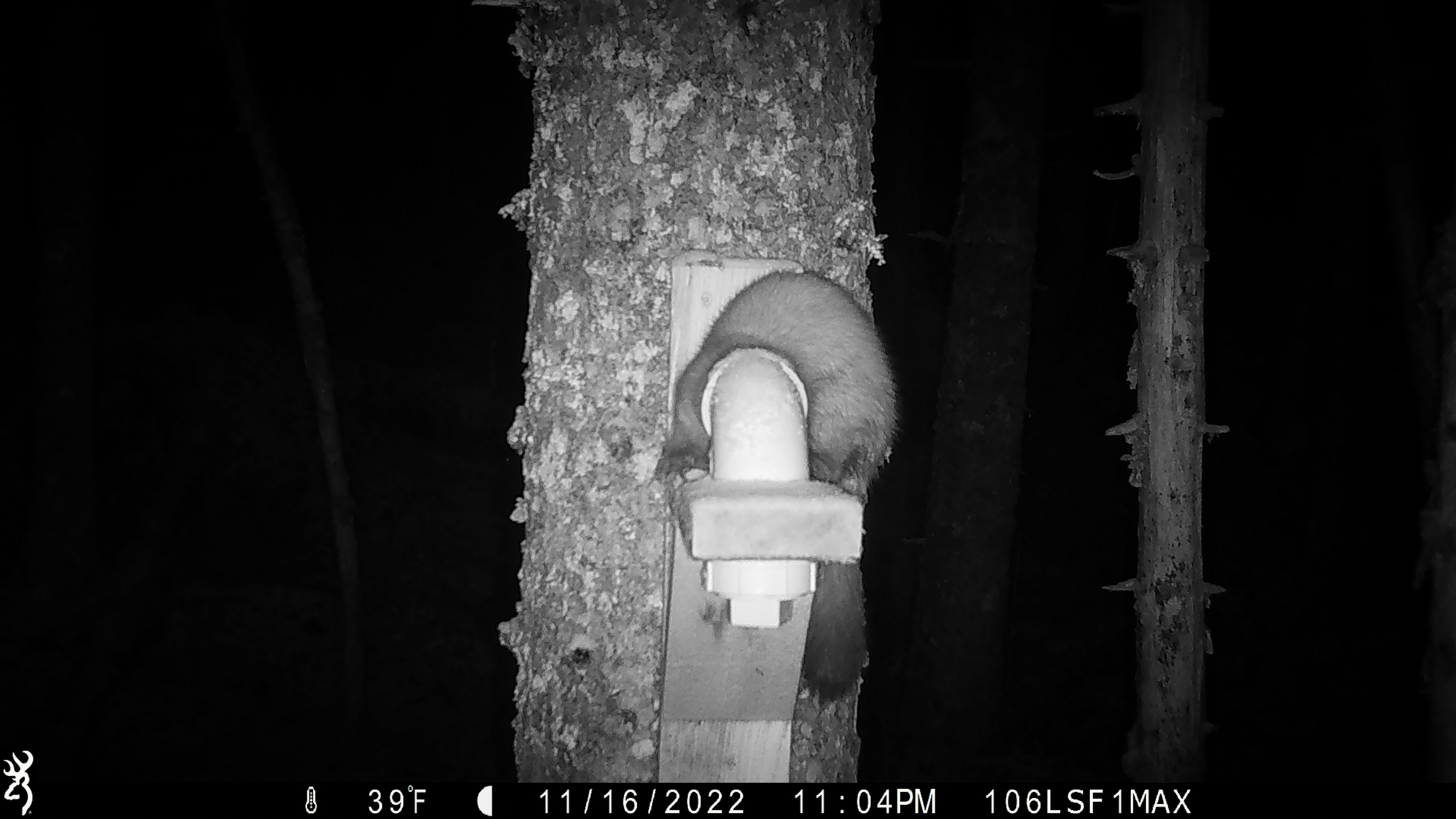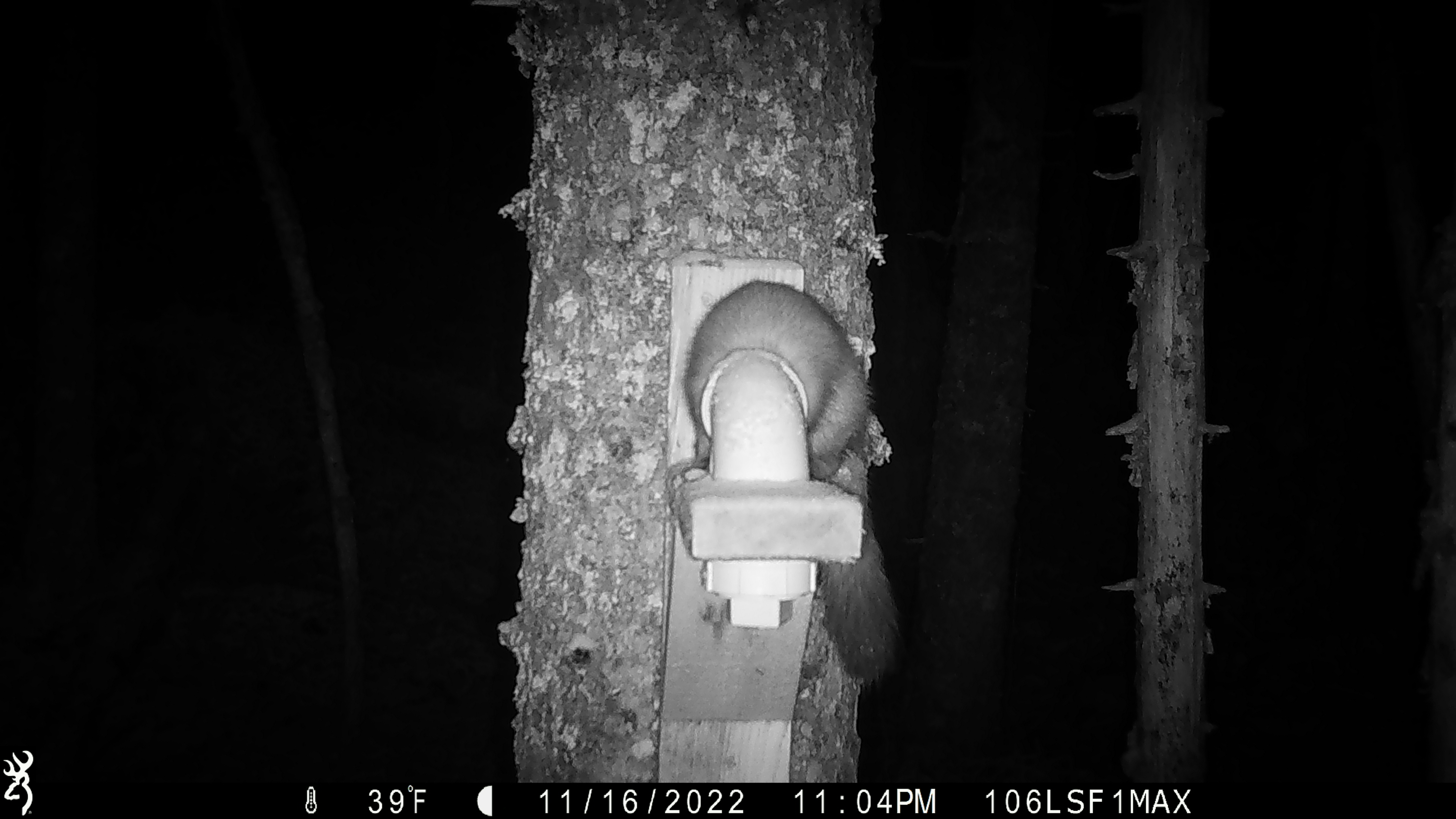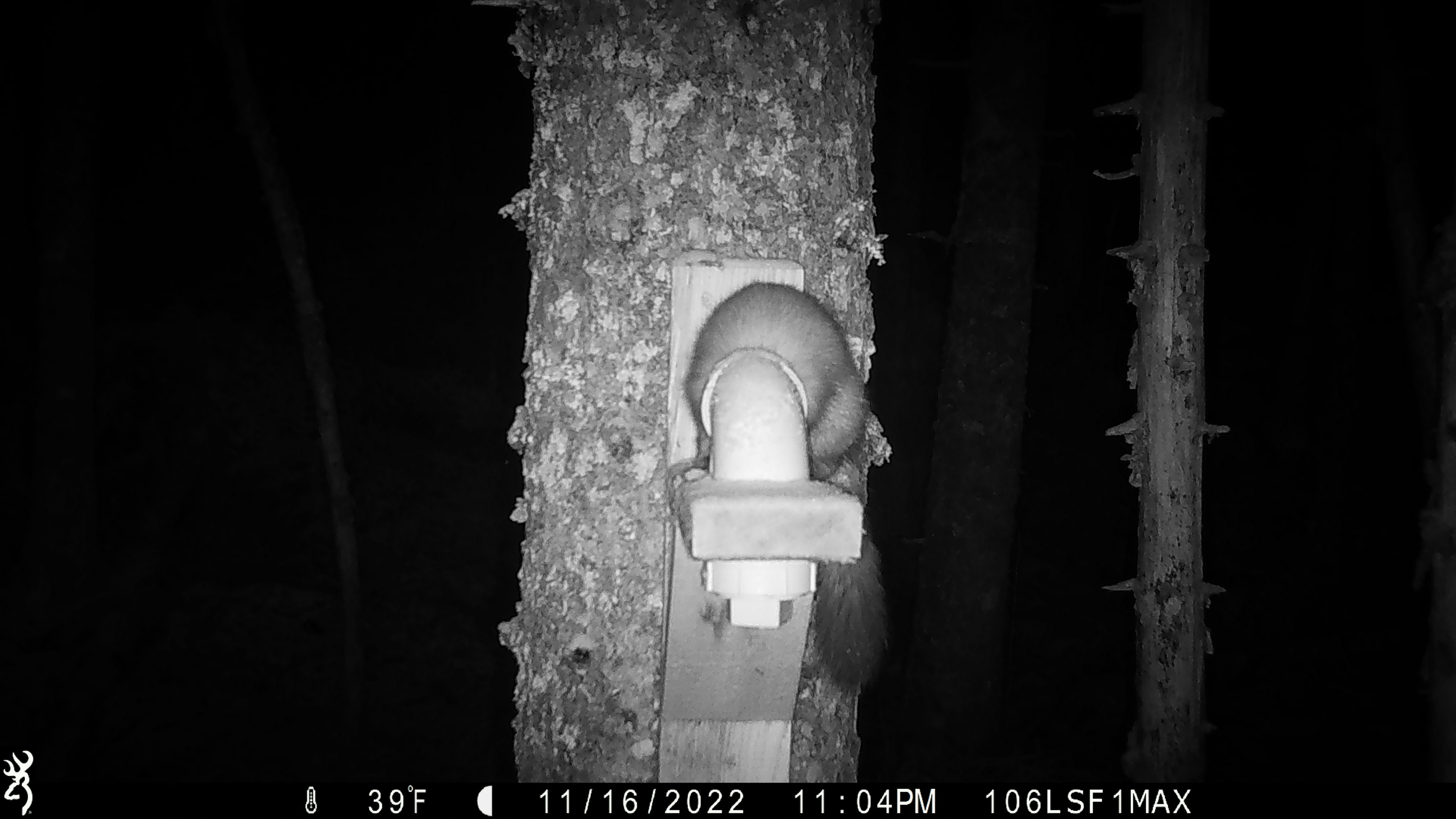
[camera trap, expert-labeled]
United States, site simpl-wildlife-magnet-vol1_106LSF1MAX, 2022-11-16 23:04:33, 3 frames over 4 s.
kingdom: Animalia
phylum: Chordata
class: Mammalia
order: Carnivora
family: Mustelidae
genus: Martes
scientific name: Martes americana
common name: american marten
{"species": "american marten (Martes americana)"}